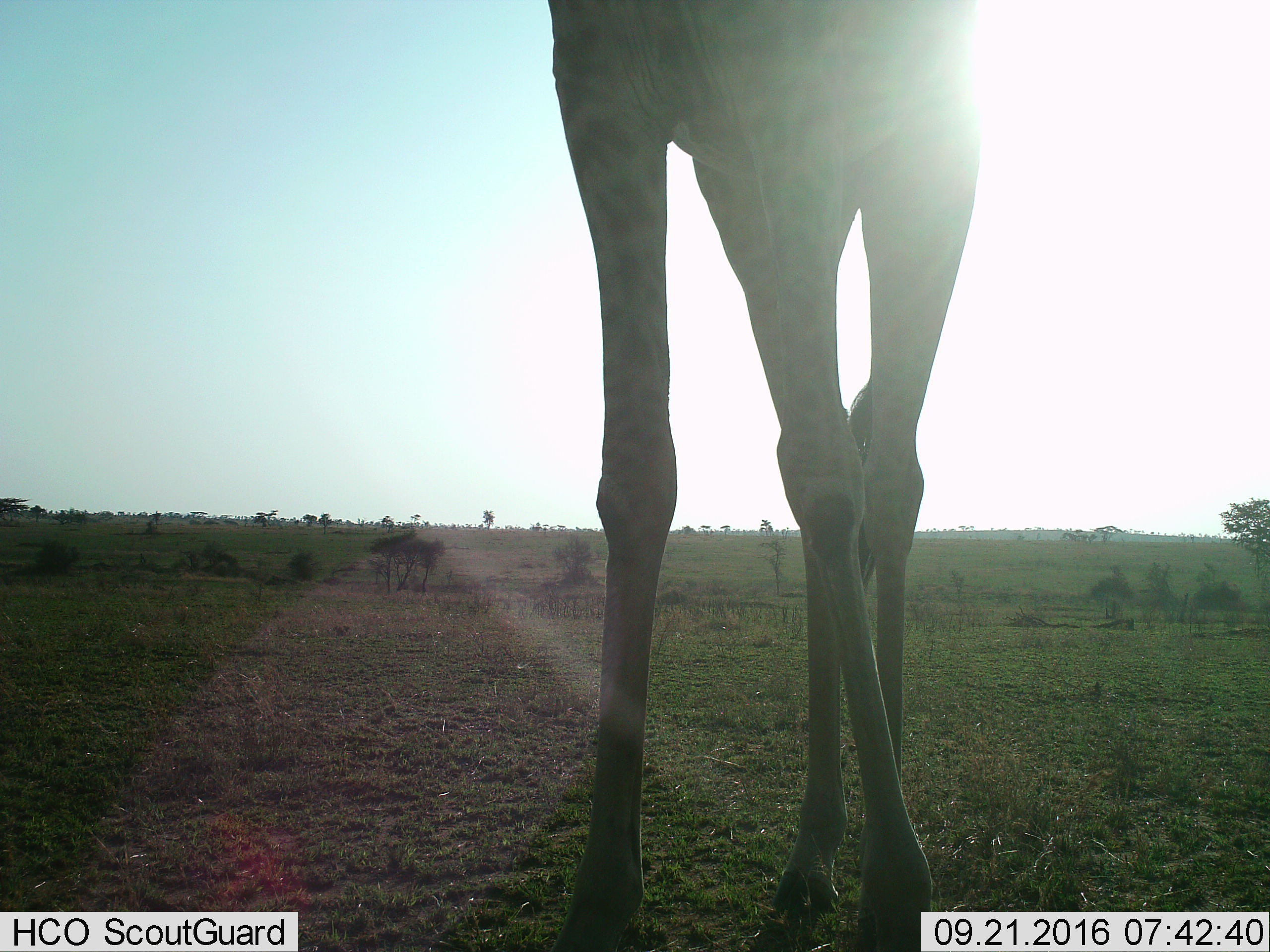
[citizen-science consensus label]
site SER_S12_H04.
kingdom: Animalia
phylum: Chordata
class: Mammalia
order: Artiodactyla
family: Giraffidae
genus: Giraffa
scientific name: Giraffa camelopardalis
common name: giraffe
Giraffe (Giraffa camelopardalis), count 1. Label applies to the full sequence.